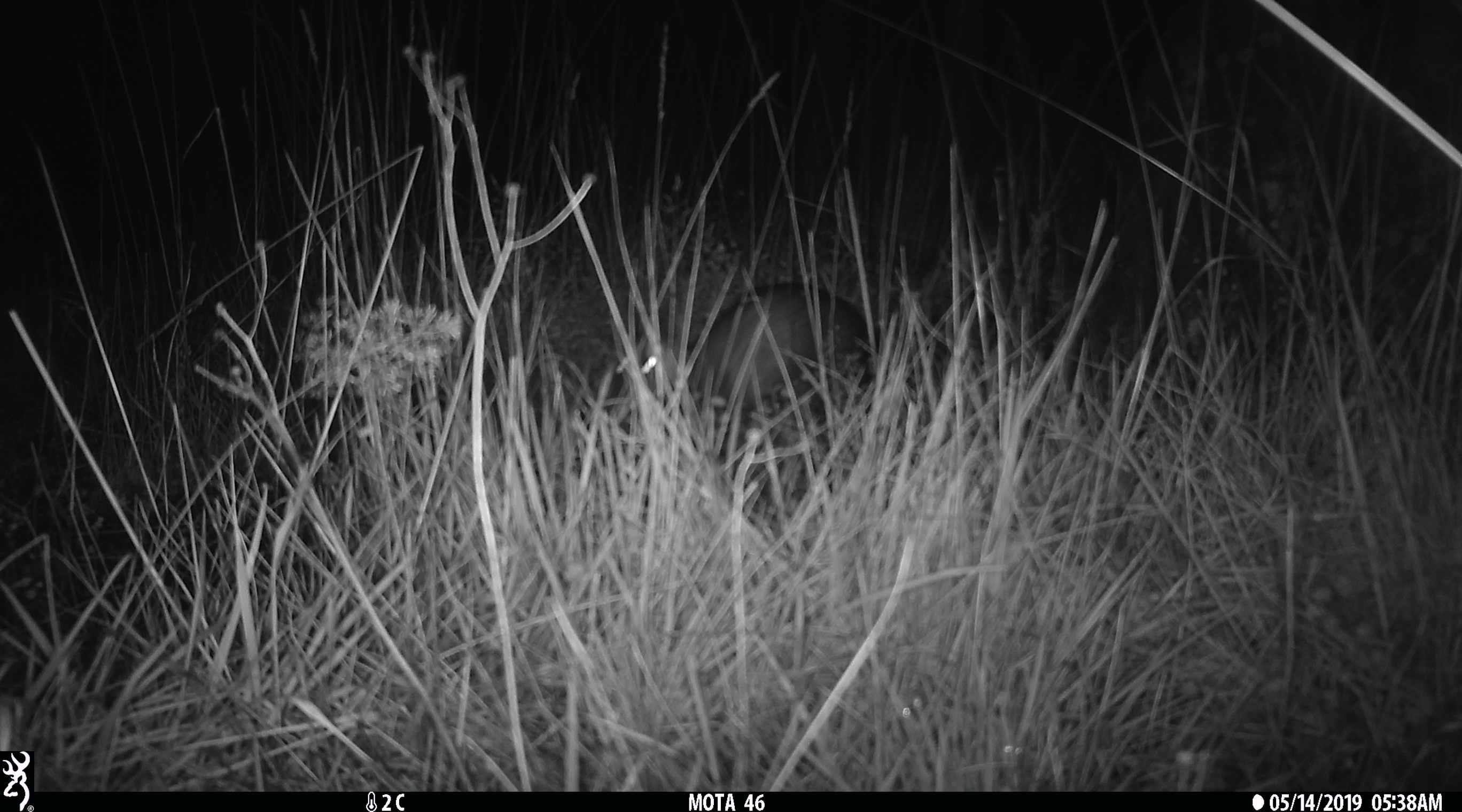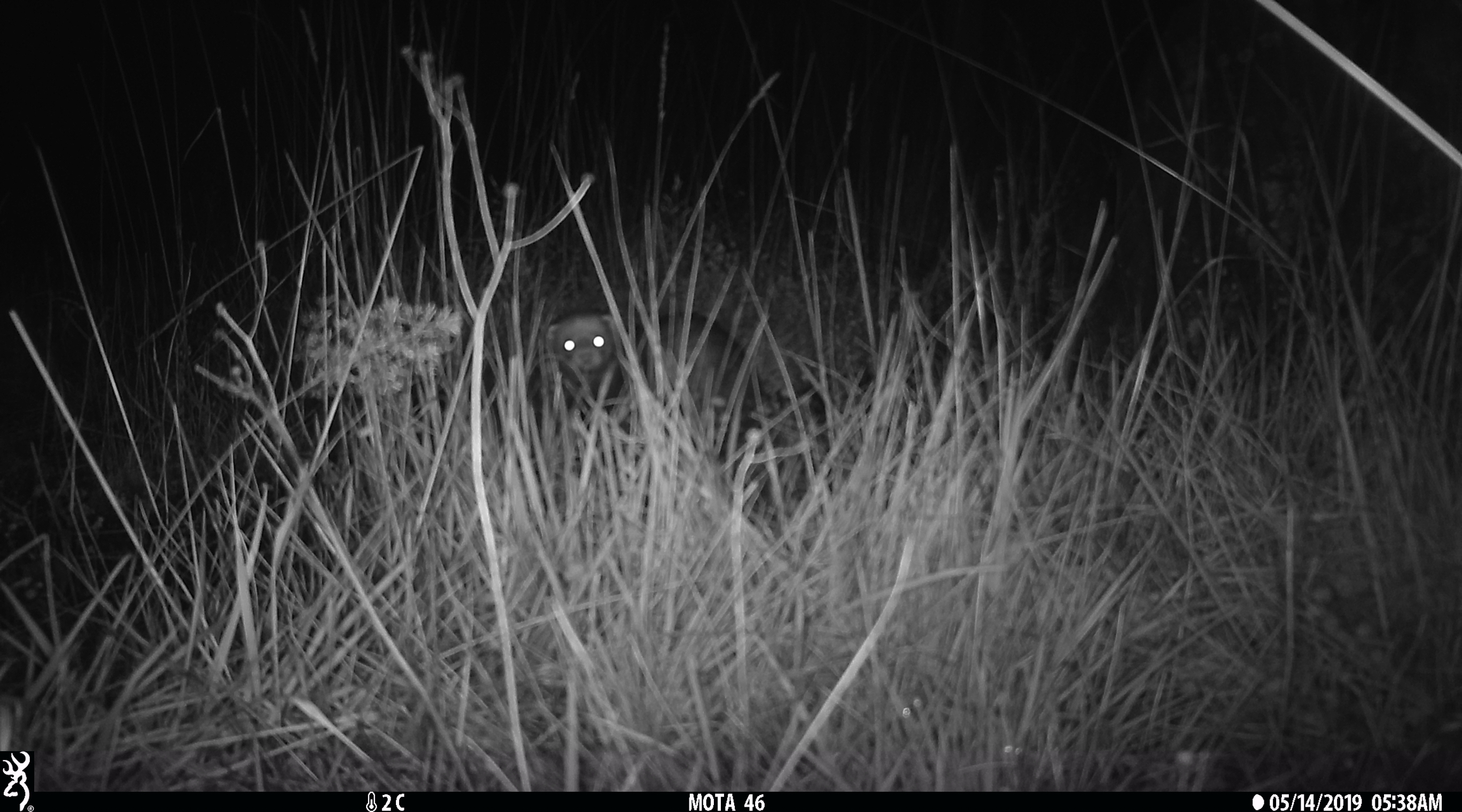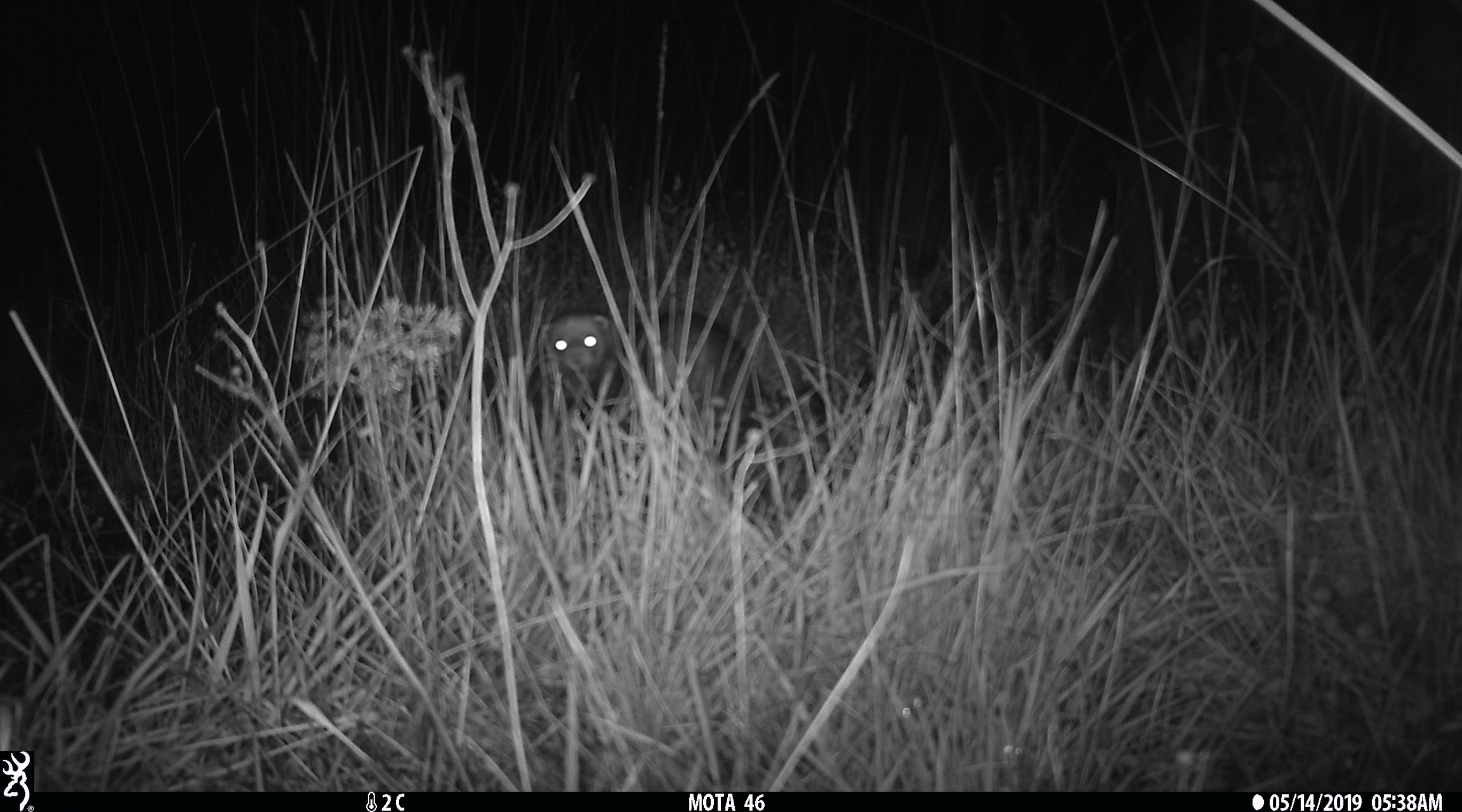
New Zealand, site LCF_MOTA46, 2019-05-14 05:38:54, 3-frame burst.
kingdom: Animalia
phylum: Chordata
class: Mammalia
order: Carnivora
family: Mustelidae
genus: Mustela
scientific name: Mustela furo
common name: ferret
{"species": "ferret (Mustela furo)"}